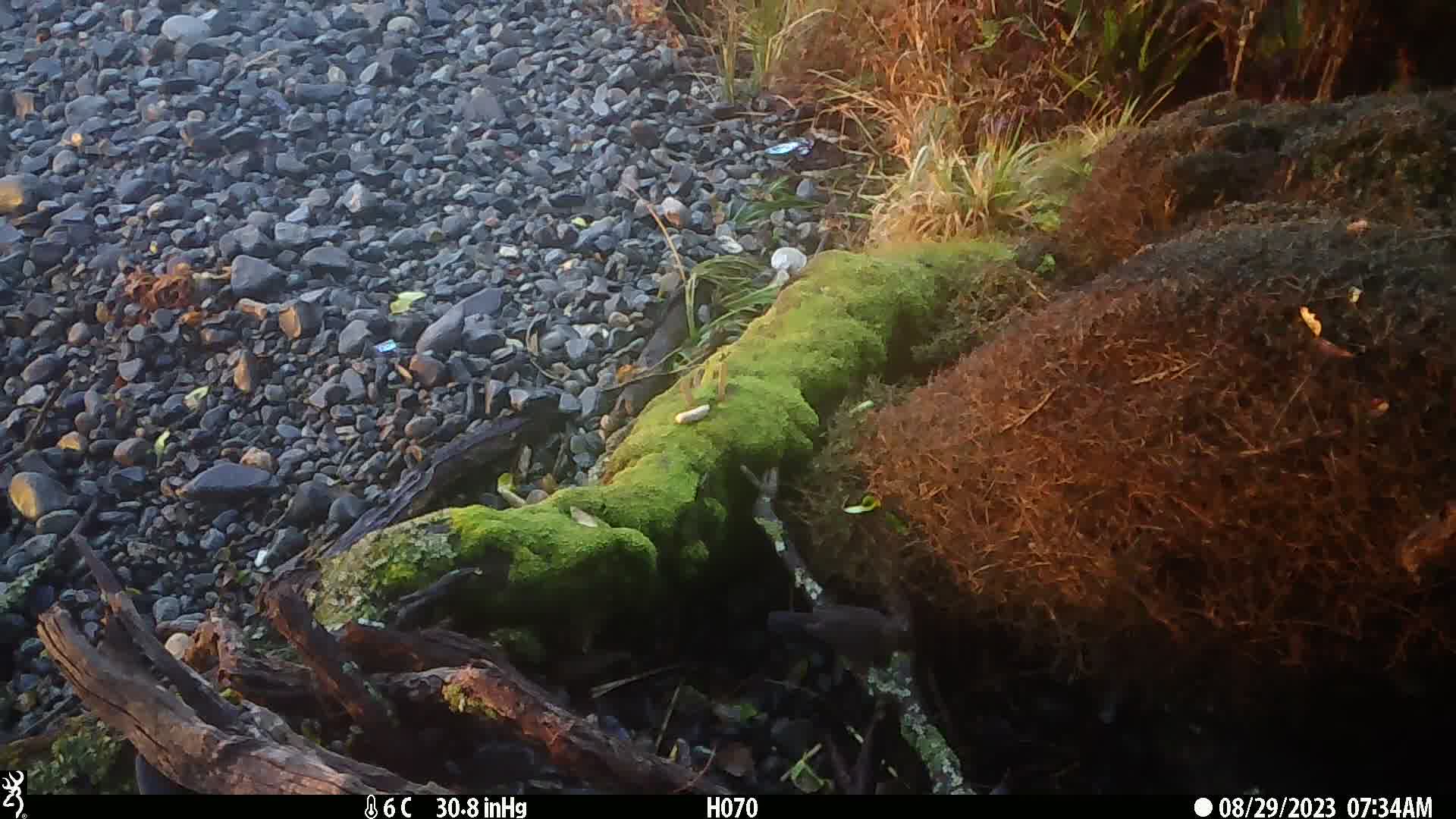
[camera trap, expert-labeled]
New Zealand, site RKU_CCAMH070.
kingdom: Animalia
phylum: Chordata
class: Aves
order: Passeriformes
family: Turdidae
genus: Turdus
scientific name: Turdus merula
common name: eurasian blackbird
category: blackbird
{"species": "blackbird (eurasian blackbird) (Turdus merula)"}